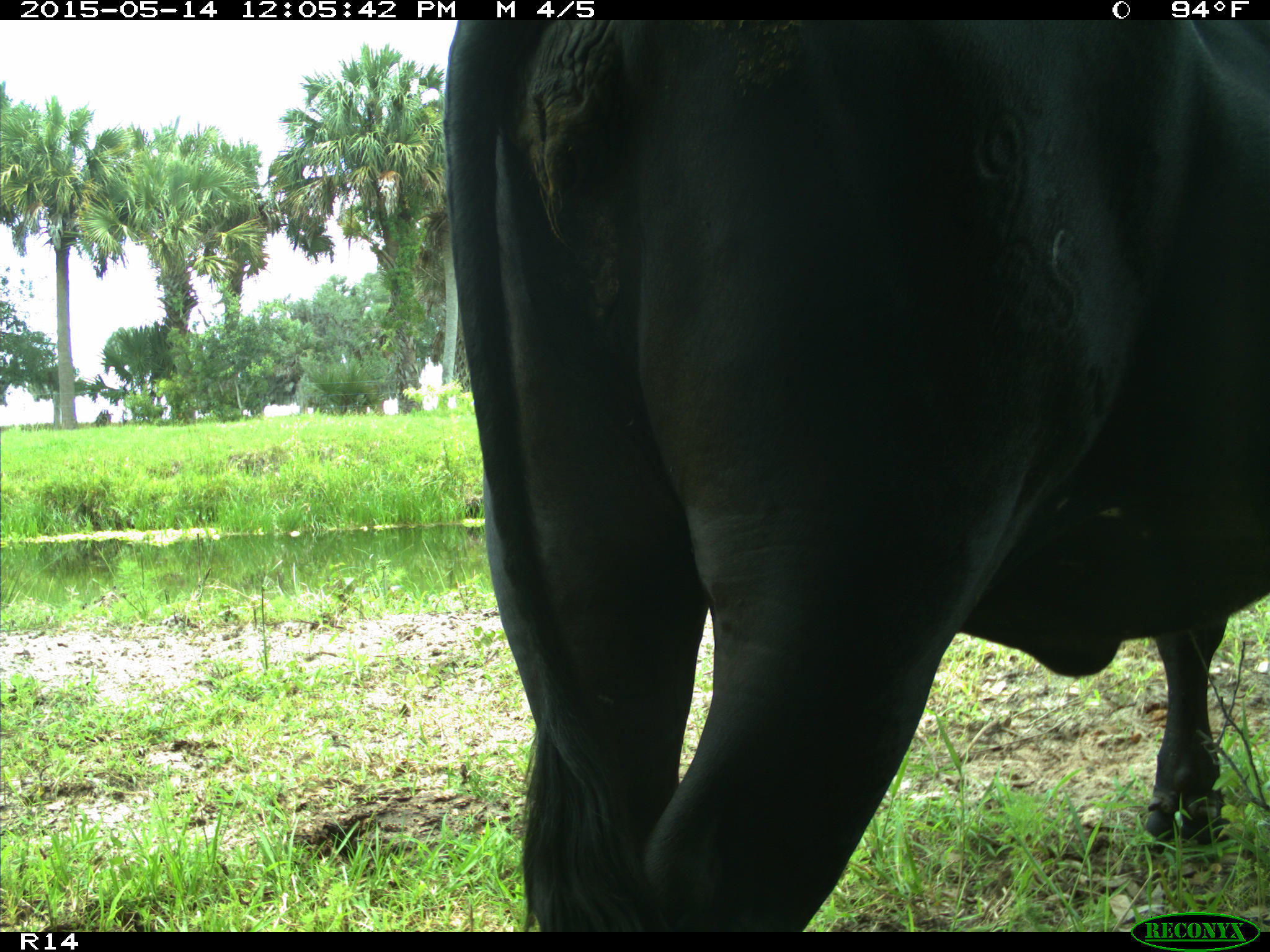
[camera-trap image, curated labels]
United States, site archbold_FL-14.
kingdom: Animalia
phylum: Chordata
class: Mammalia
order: Artiodactyla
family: Bovidae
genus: Bos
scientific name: Bos taurus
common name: domestic cow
Bos taurus (domestic cow).